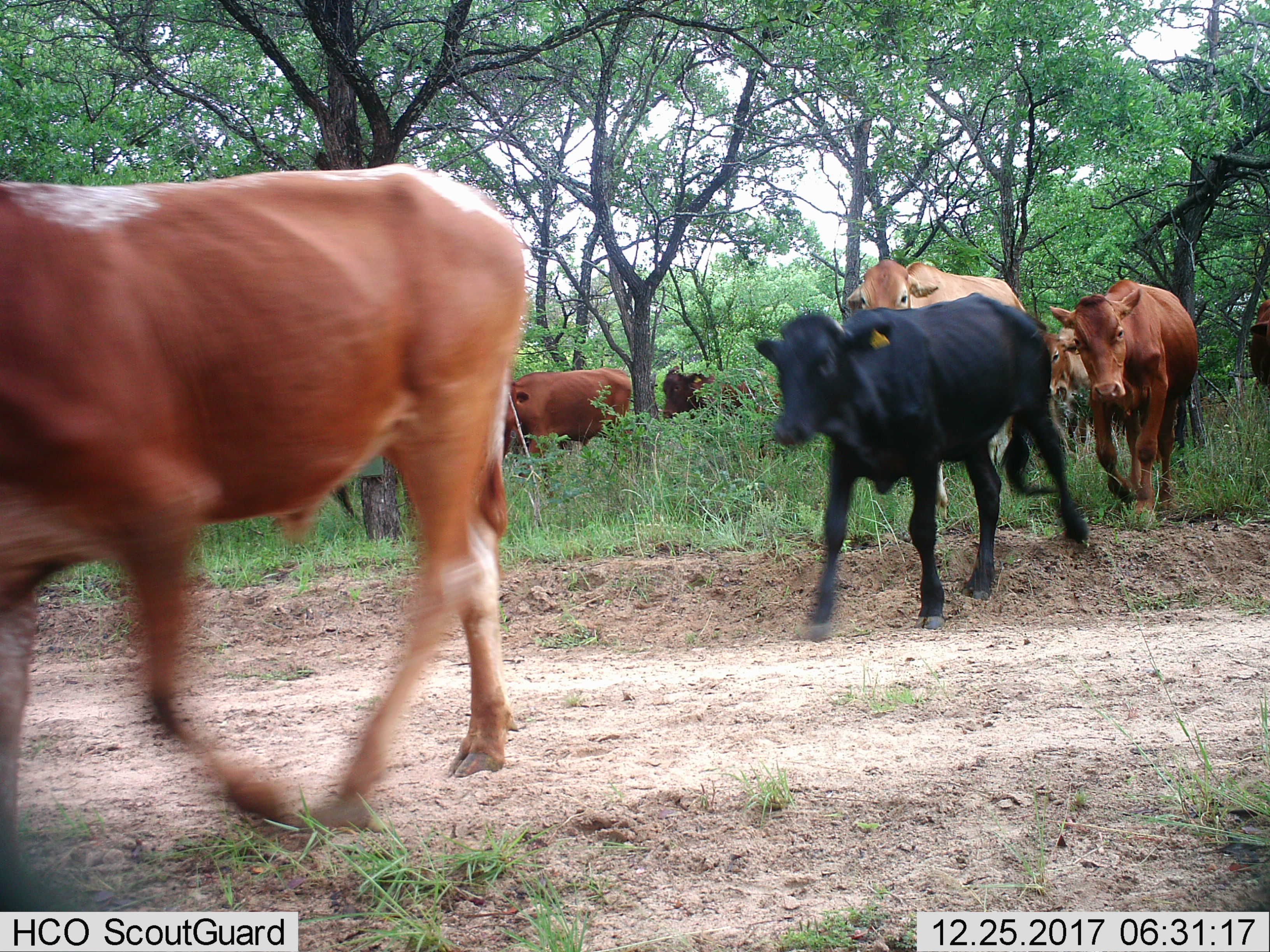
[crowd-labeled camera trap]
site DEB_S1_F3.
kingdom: Animalia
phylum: Chordata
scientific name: Vertebrata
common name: domestic animal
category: domesticanimal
Domesticanimal (domestic animal) (Vertebrata), count 8. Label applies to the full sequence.